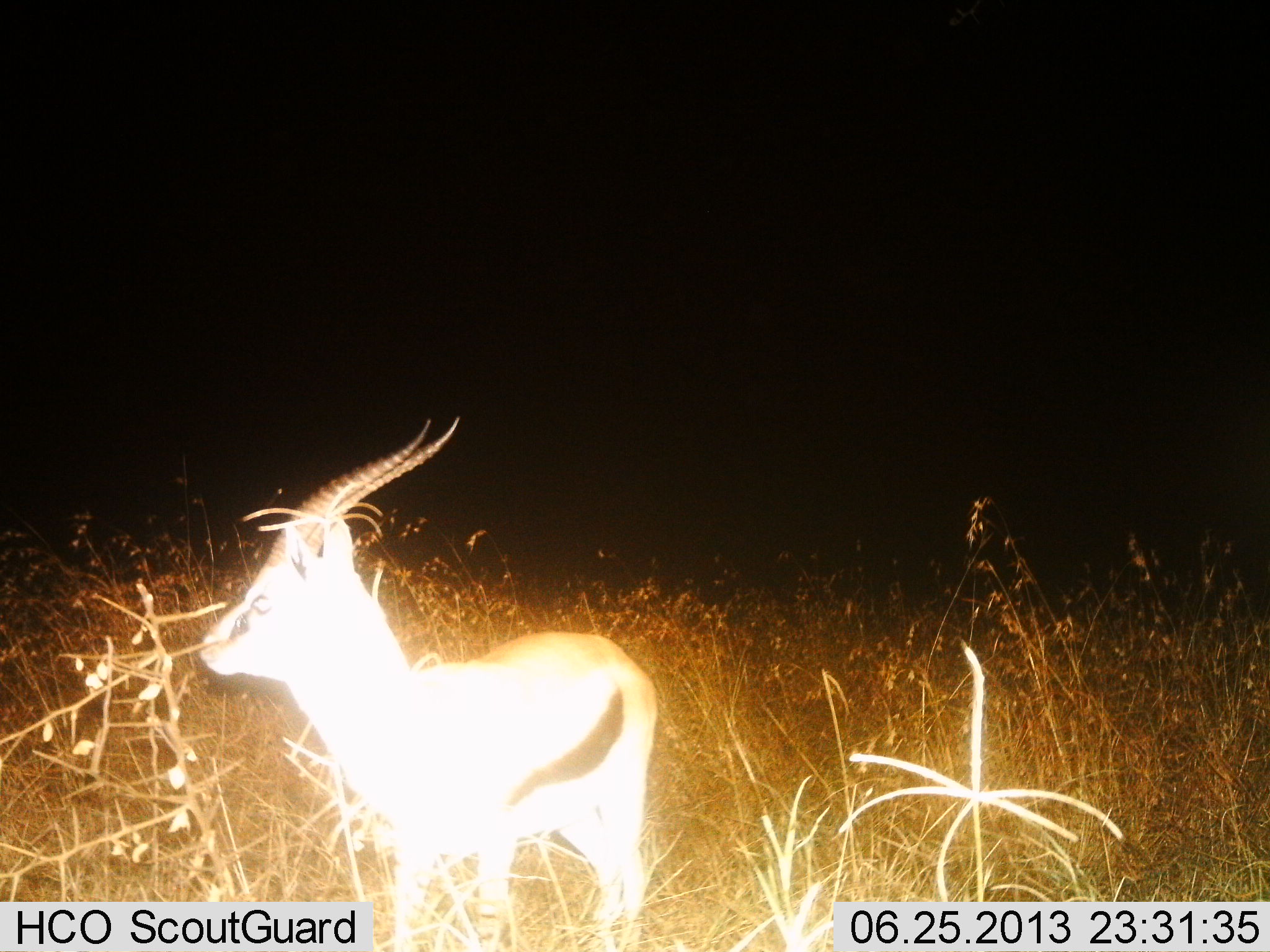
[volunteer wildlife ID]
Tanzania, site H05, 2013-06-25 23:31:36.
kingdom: Animalia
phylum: Chordata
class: Mammalia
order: Artiodactyla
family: Bovidae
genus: Eudorcas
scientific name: Eudorcas thomsonii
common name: thomson's gazelle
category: gazellethomsons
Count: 1.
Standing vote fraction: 100%.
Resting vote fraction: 0%.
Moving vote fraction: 0%.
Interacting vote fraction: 0%.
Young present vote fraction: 0%.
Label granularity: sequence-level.